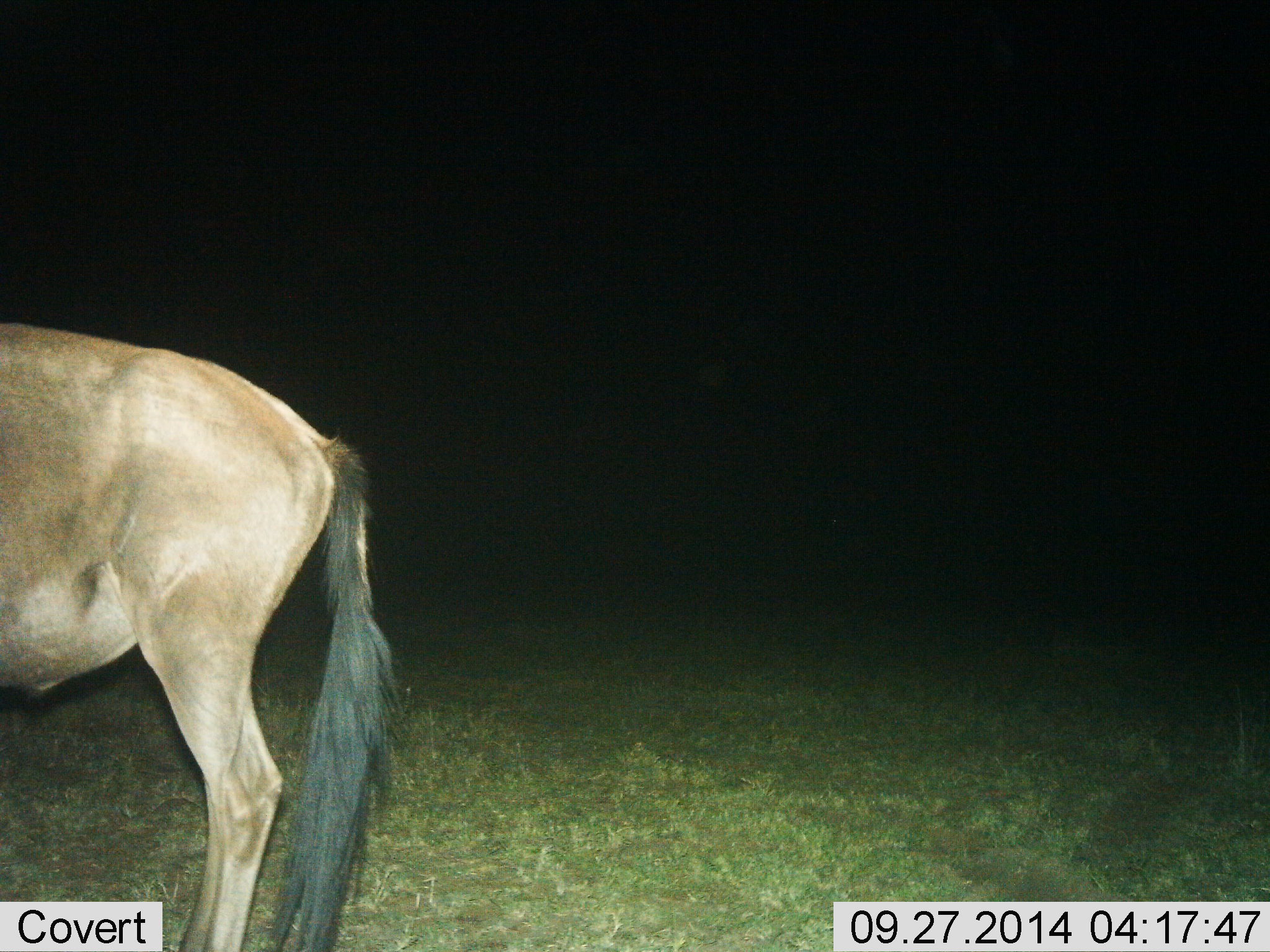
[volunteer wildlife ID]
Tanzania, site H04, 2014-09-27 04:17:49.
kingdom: Animalia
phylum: Chordata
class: Mammalia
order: Artiodactyla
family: Bovidae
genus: Connochaetes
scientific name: Connochaetes taurinus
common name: blue wildebeest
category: wildebeest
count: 1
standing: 100%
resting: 0%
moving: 0%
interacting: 0%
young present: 0%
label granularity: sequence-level